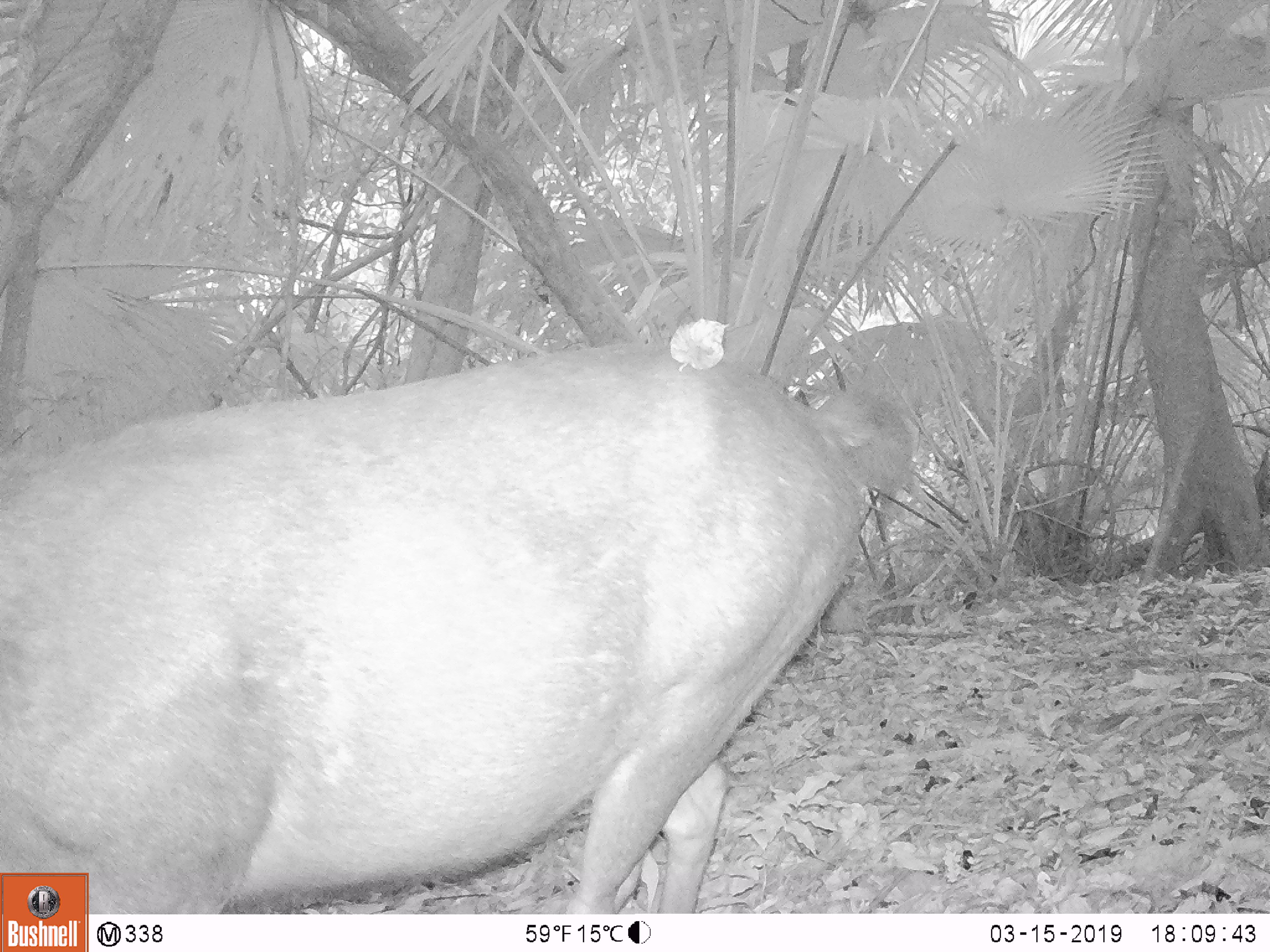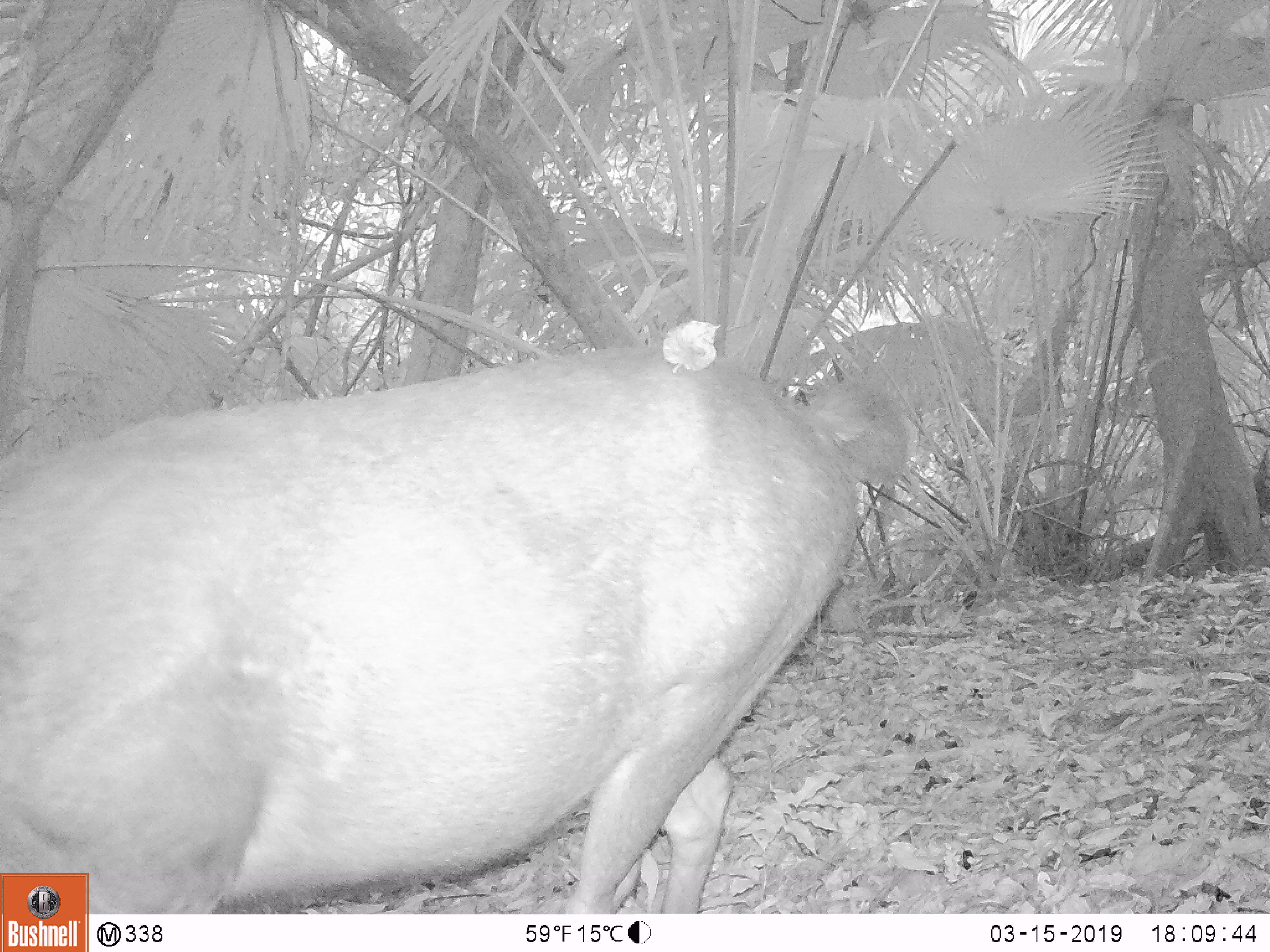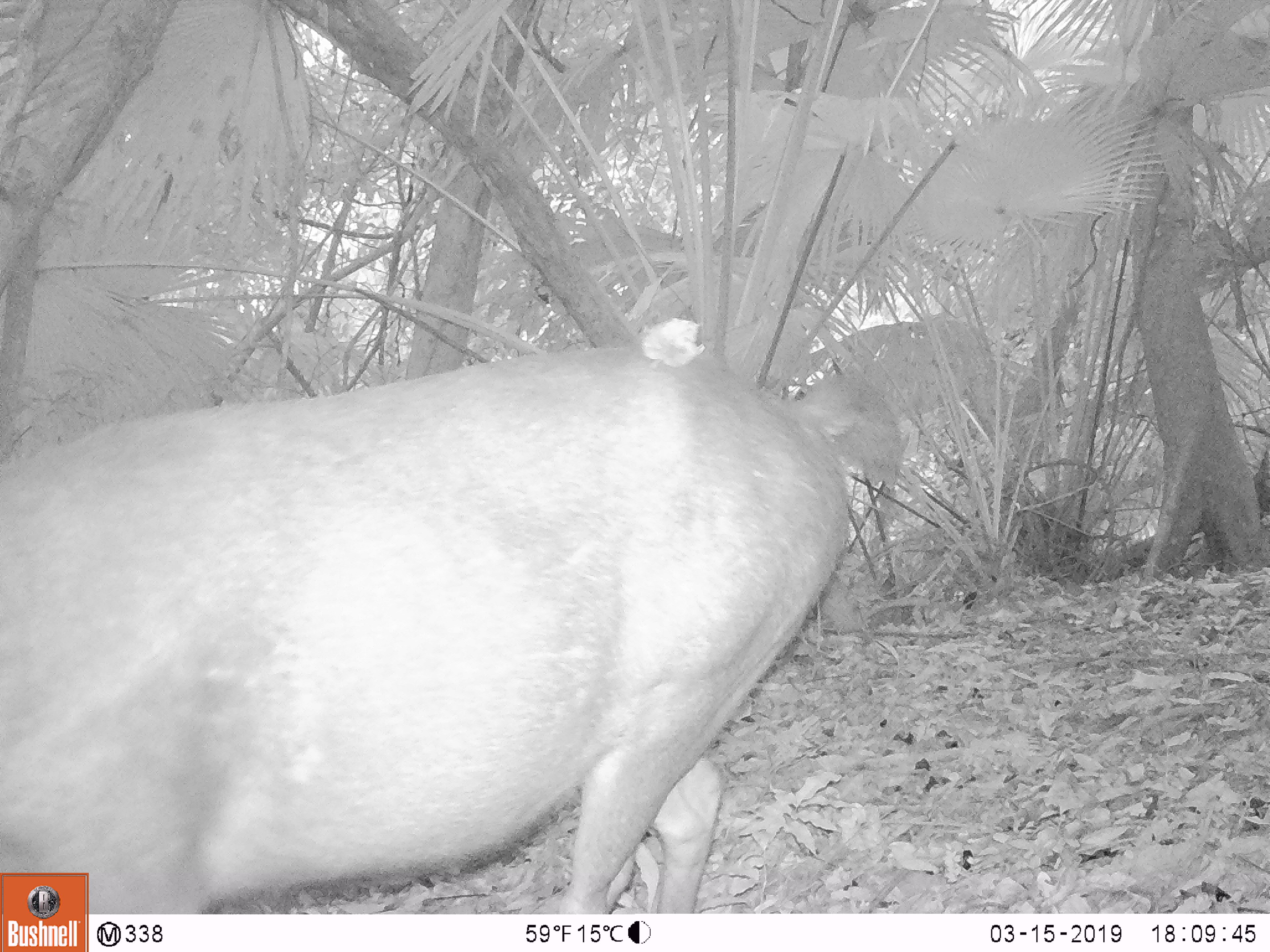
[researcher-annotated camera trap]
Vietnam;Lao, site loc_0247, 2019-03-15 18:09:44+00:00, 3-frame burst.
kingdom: Animalia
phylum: Chordata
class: Mammalia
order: Artiodactyla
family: Cervidae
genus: Rusa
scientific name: Rusa unicolor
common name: sambar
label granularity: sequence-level